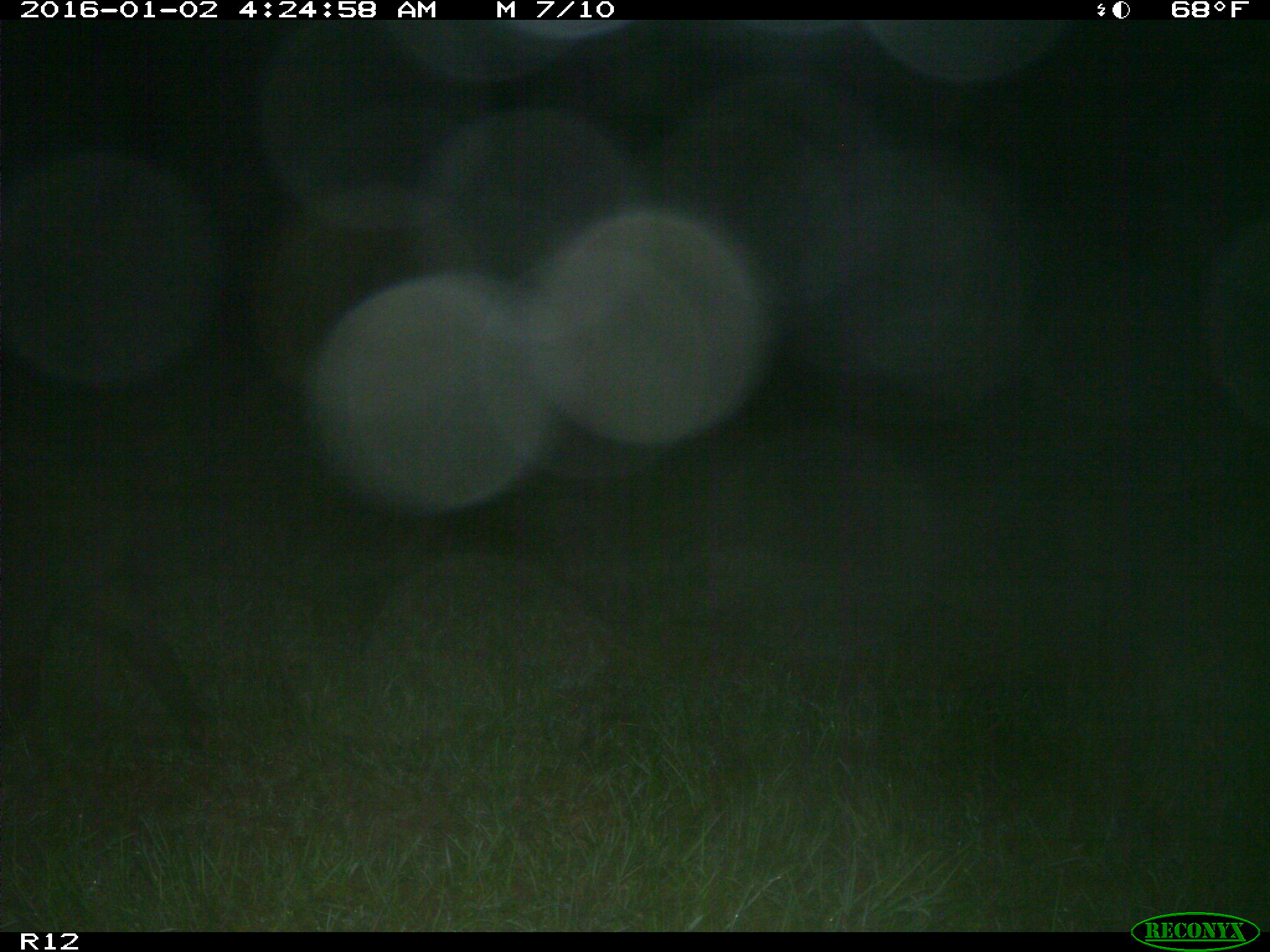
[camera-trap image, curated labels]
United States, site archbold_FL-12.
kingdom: Animalia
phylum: Chordata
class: Mammalia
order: Artiodactyla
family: Suidae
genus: Sus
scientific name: Sus scrofa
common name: wild boar